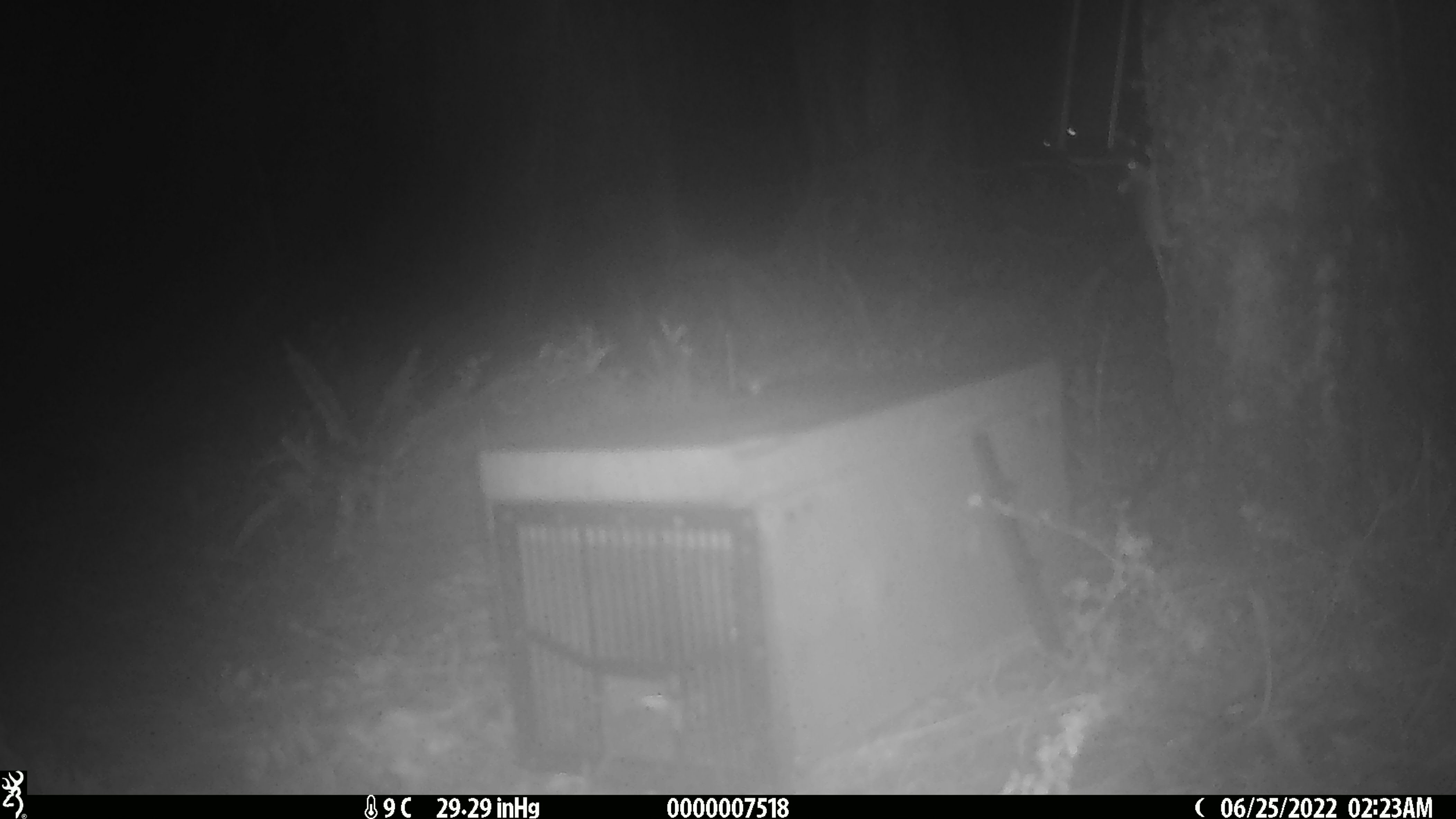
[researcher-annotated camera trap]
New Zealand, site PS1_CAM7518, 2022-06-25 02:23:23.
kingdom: Animalia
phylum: Chordata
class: Mammalia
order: Rodentia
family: Muridae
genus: Mus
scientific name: Mus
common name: mouse